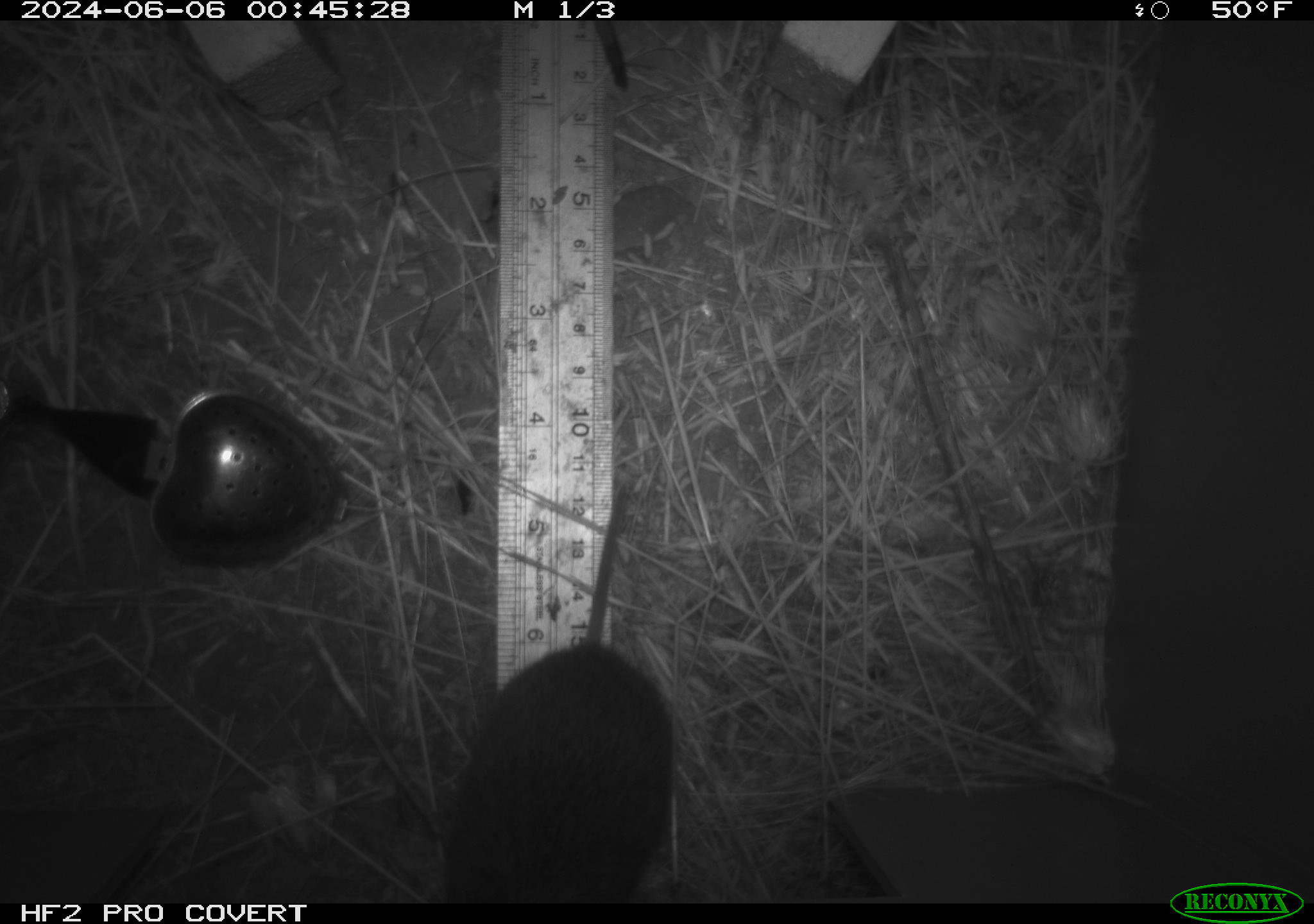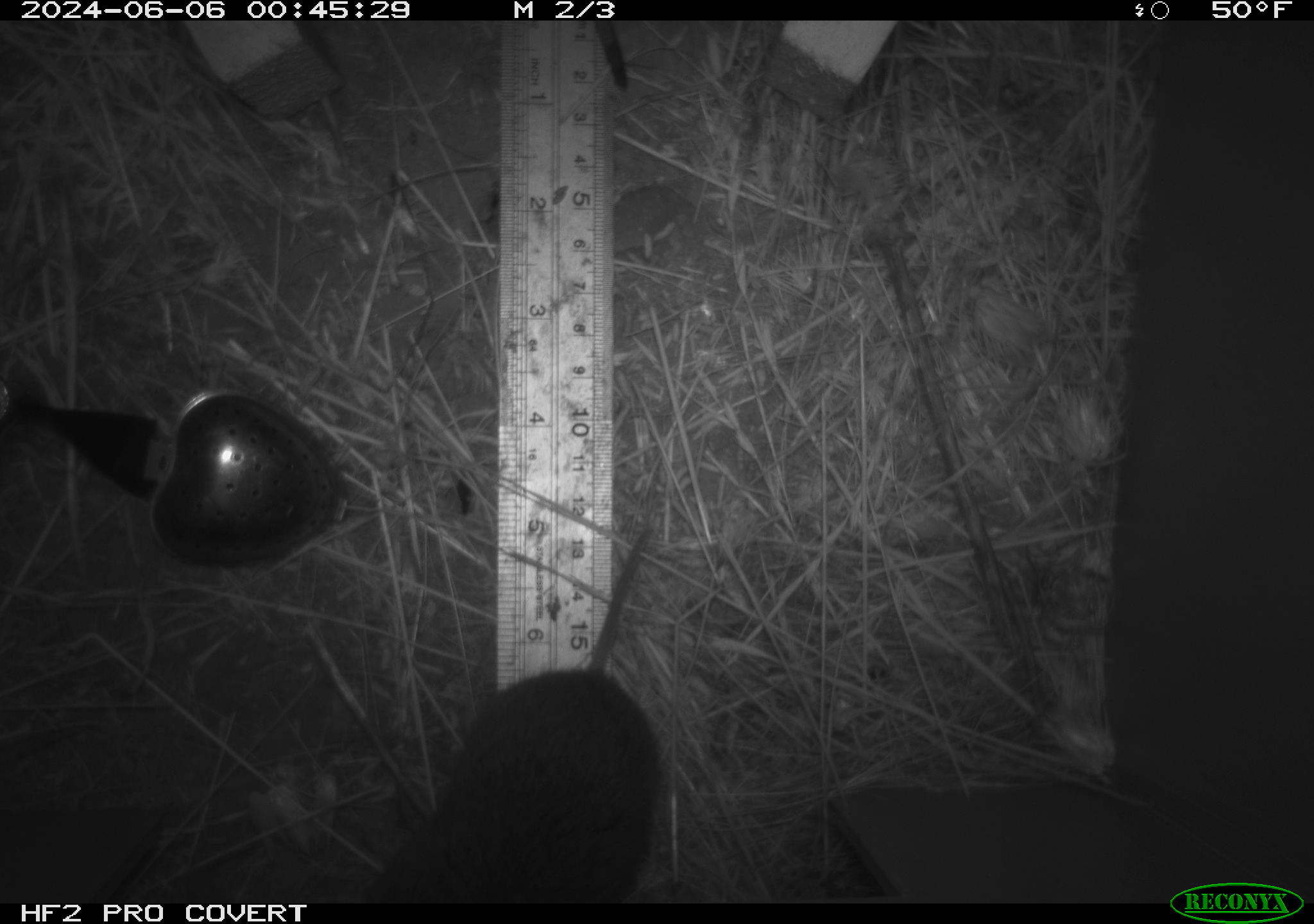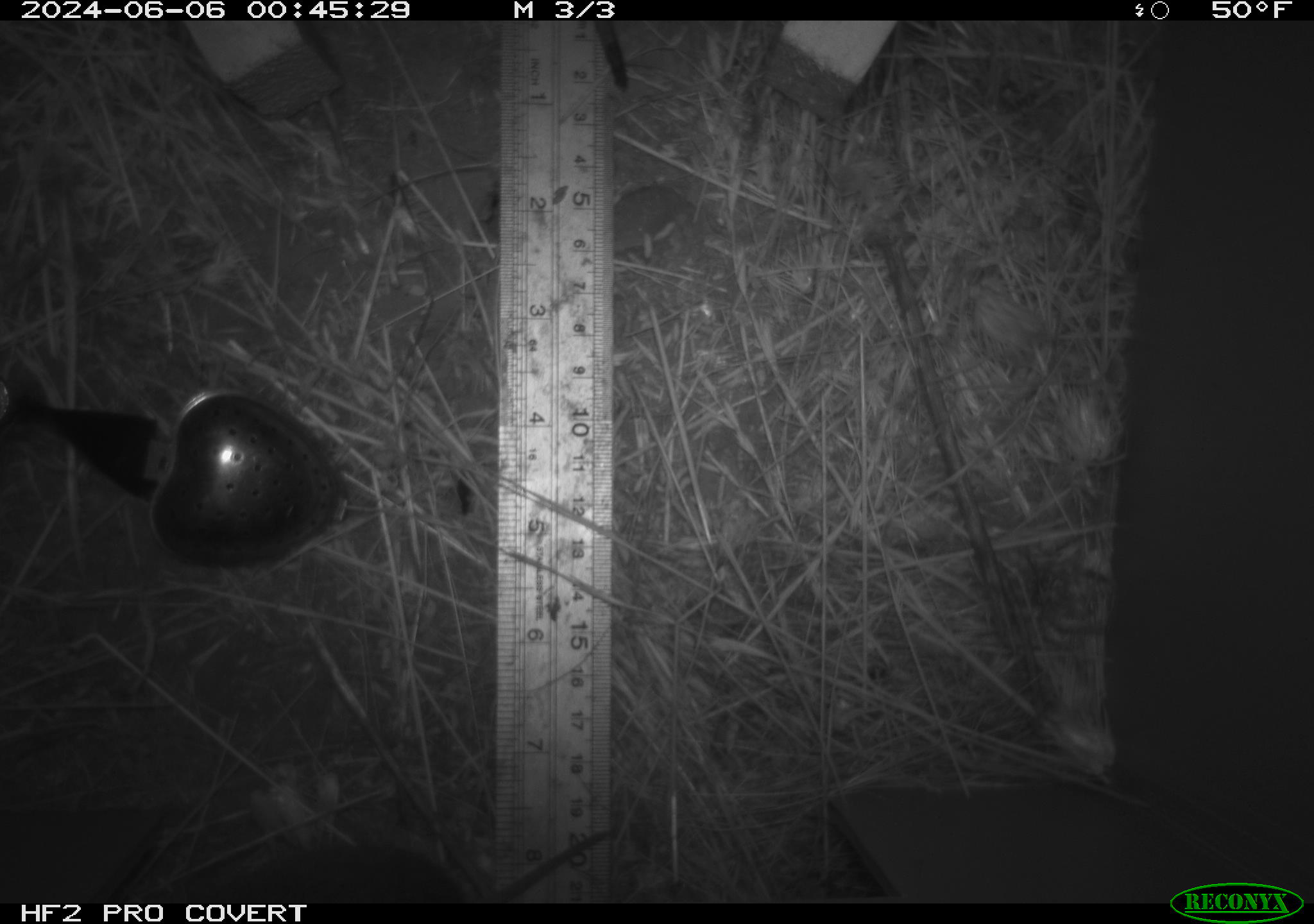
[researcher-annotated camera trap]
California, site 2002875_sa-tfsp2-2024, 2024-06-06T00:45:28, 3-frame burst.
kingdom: Animalia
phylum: Chordata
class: Mammalia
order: Rodentia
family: Cricetidae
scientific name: Arvicolinae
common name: voles, lemmings, and muskrats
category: arvicolinae subfamily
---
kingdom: Animalia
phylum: Chordata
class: Mammalia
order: Rodentia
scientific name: Rodentia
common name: rodent